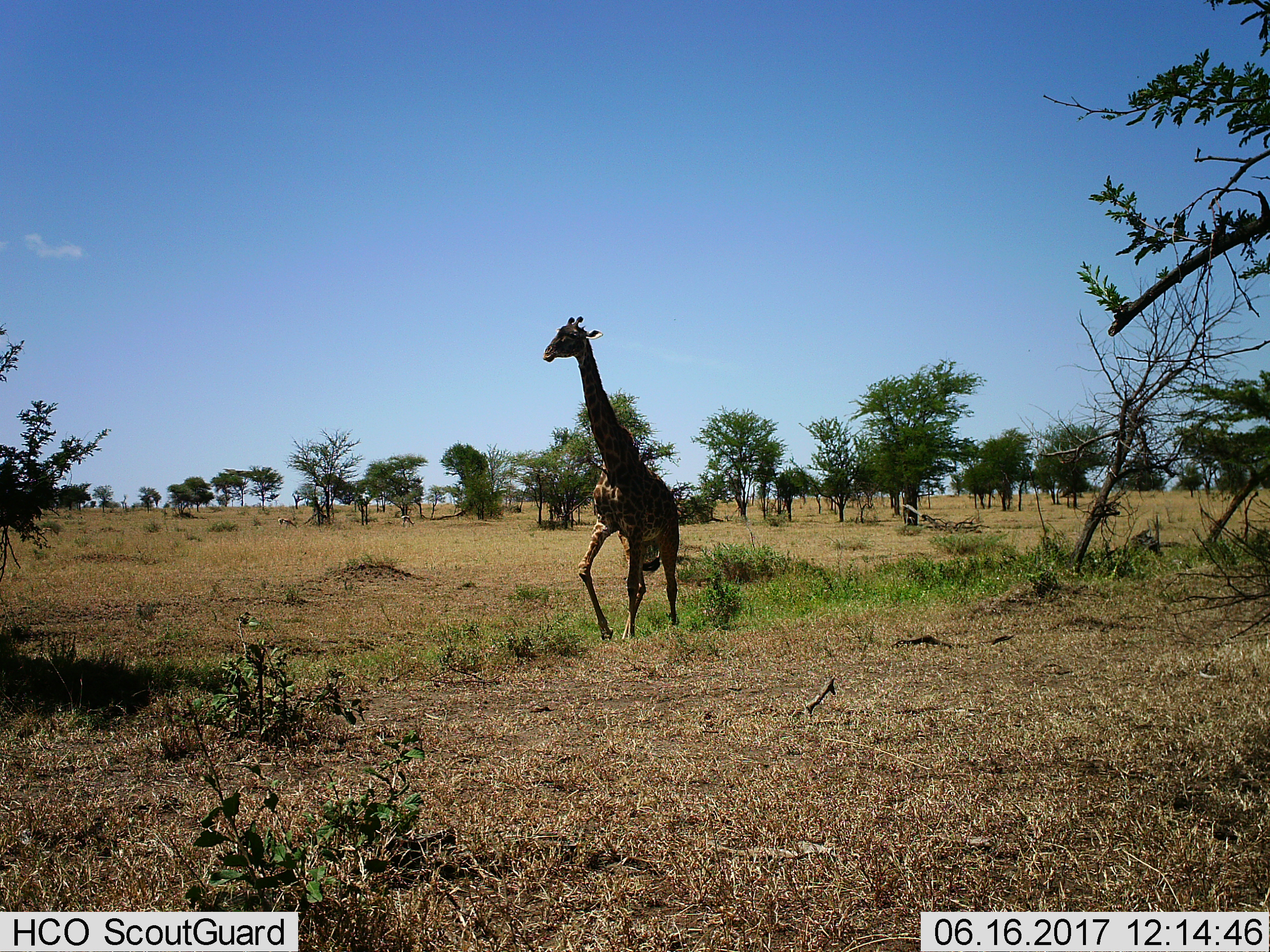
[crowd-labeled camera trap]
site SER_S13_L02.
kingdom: Animalia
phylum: Chordata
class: Mammalia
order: Artiodactyla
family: Giraffidae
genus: Giraffa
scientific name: Giraffa camelopardalis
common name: giraffe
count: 1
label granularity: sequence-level